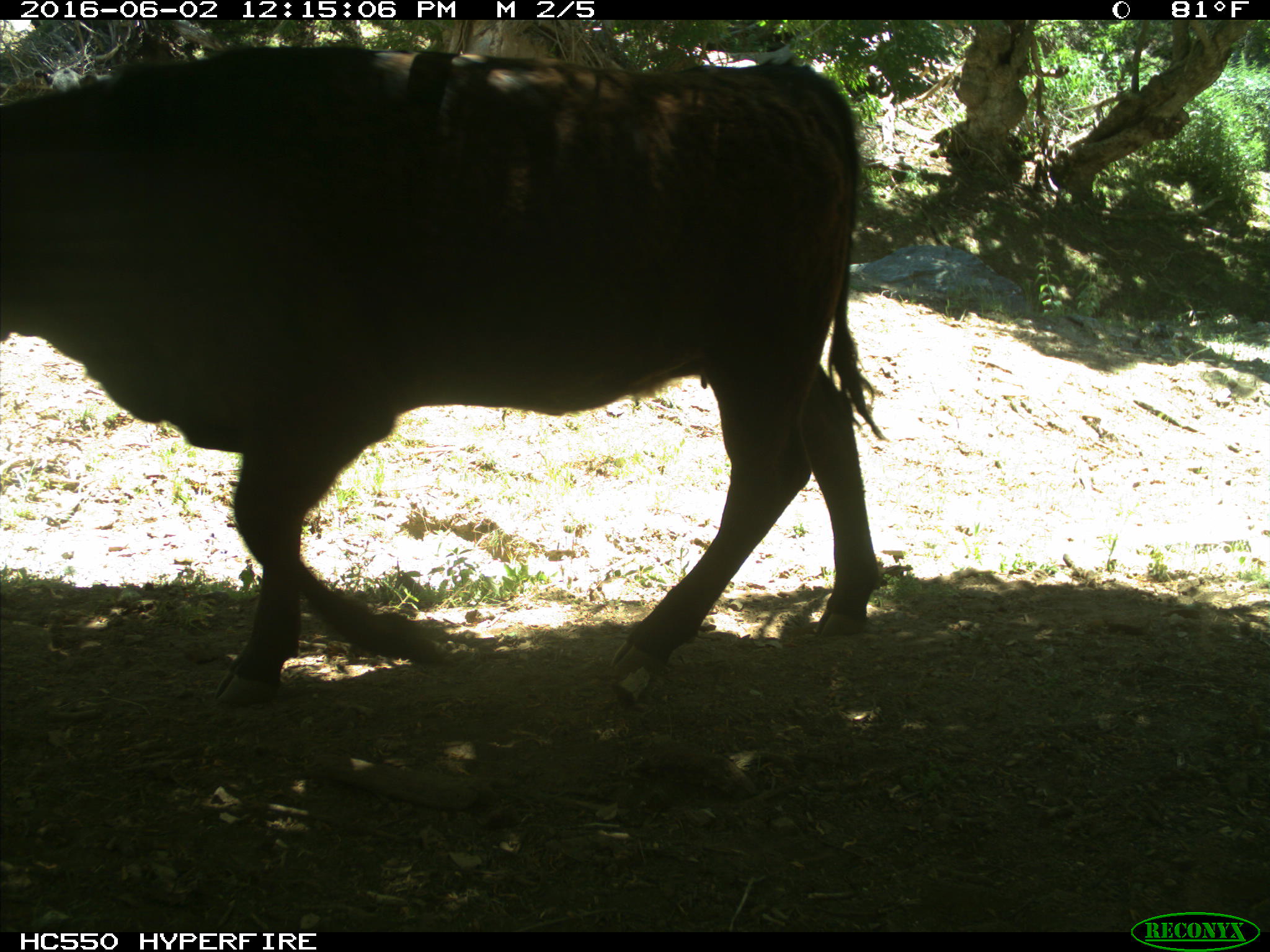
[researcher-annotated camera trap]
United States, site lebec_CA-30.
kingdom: Animalia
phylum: Chordata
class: Mammalia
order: Artiodactyla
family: Bovidae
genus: Bos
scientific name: Bos taurus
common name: domestic cow